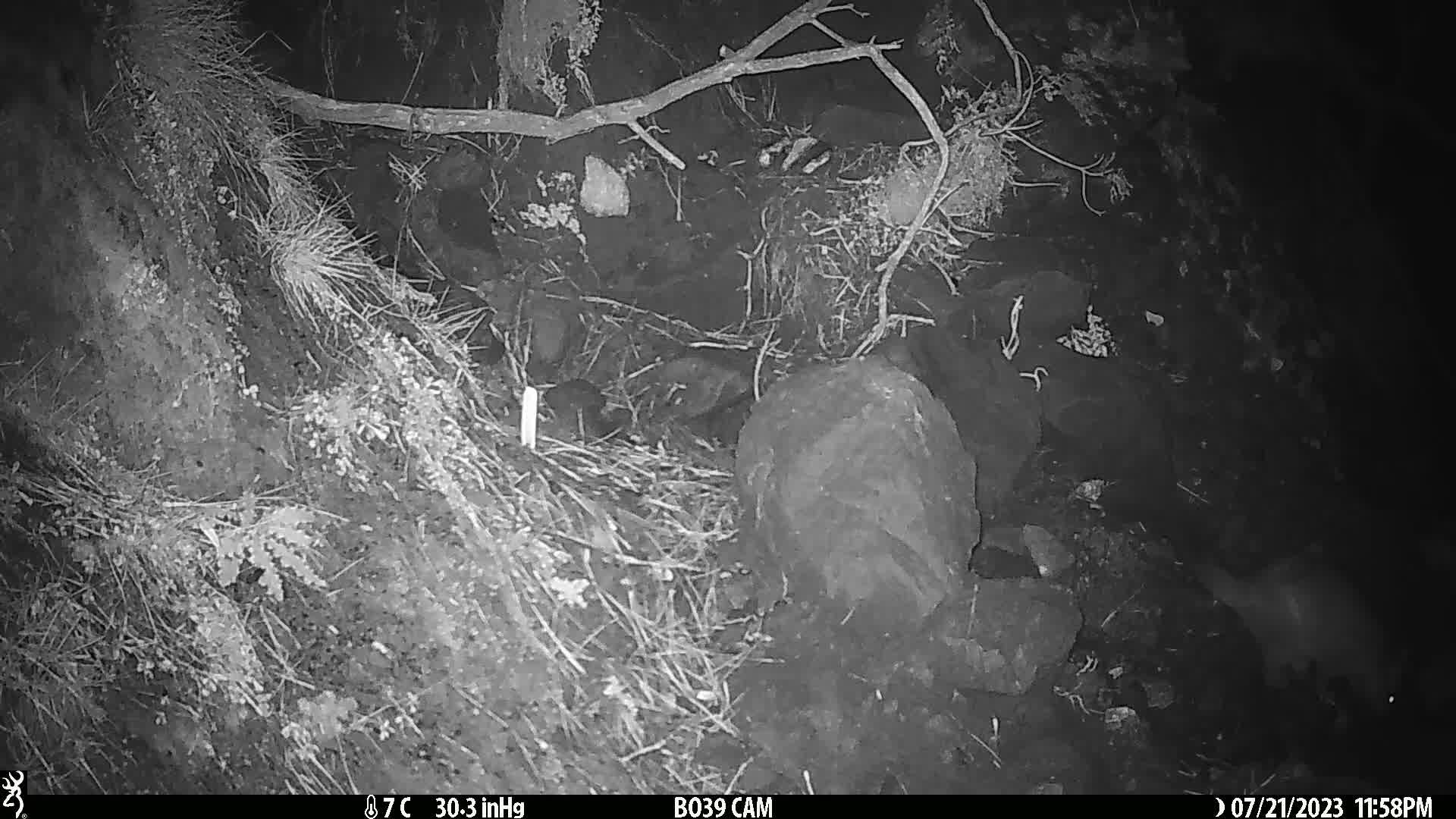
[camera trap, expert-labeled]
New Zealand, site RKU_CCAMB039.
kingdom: Animalia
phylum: Chordata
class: Mammalia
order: Diprotodontia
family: Phalangeridae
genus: Trichosurus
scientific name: Trichosurus vulpecula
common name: common brushtail possum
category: possum